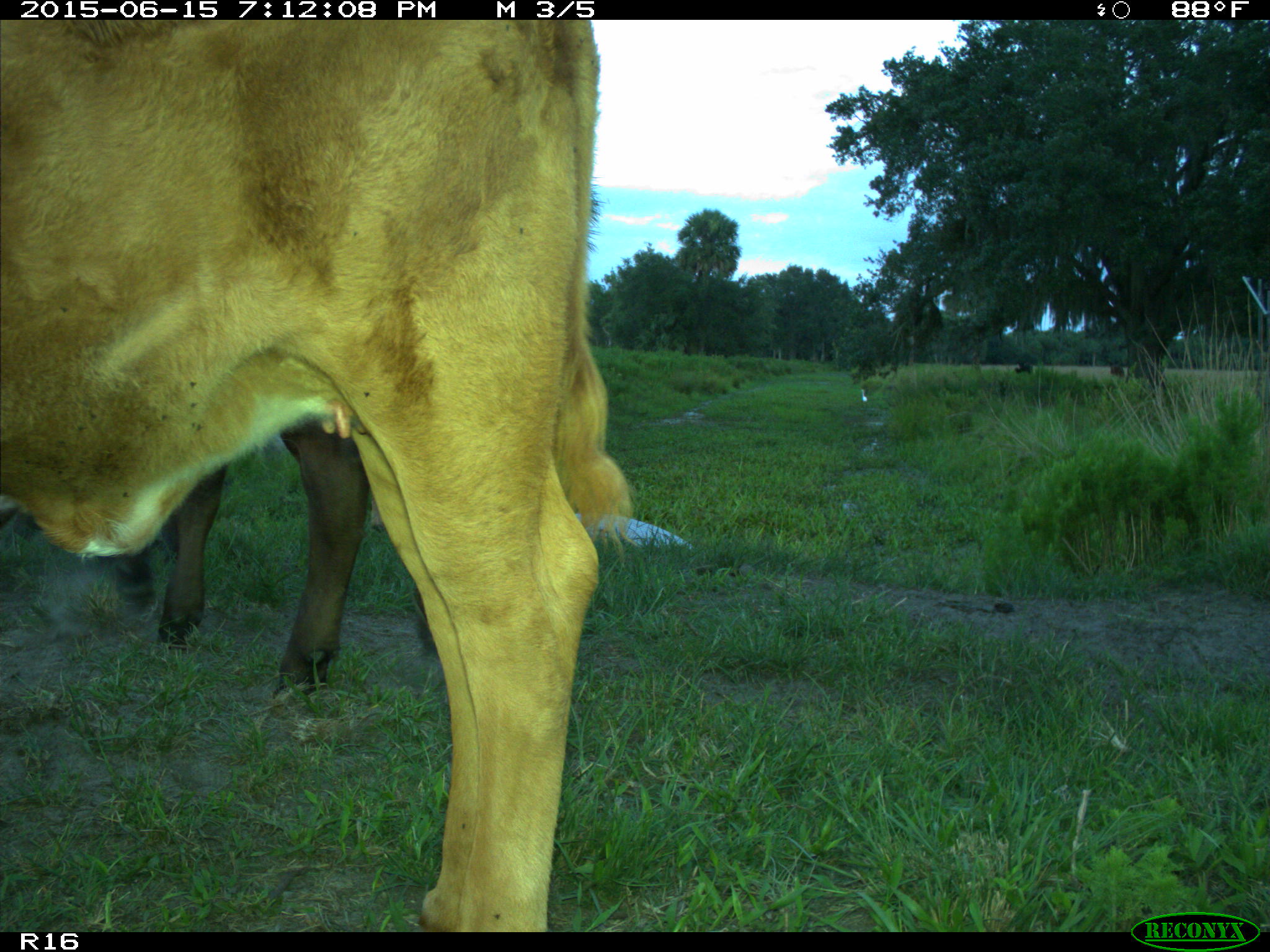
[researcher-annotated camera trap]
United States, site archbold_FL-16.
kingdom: Animalia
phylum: Chordata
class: Mammalia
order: Artiodactyla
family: Bovidae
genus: Bos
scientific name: Bos taurus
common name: domestic cow